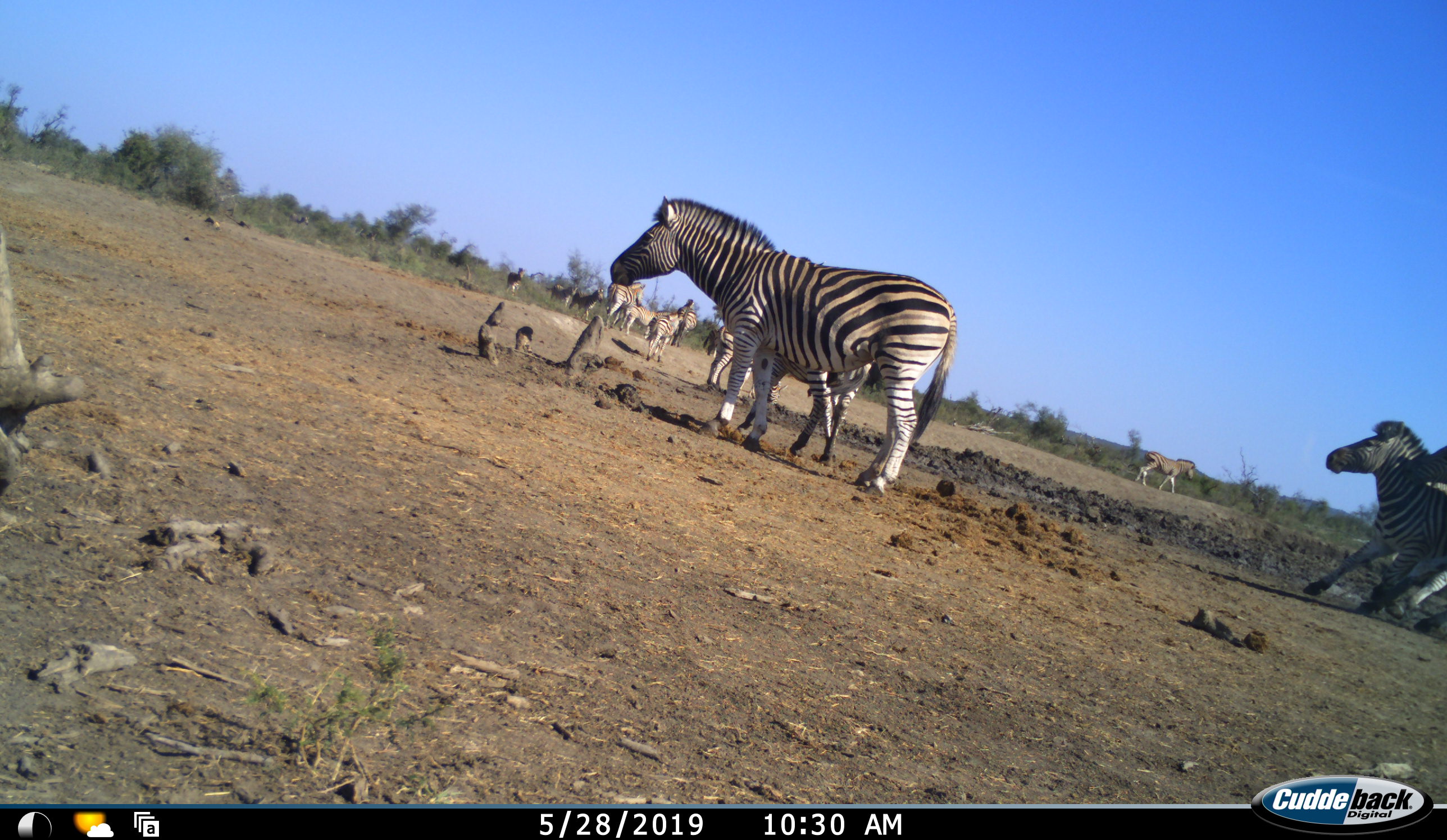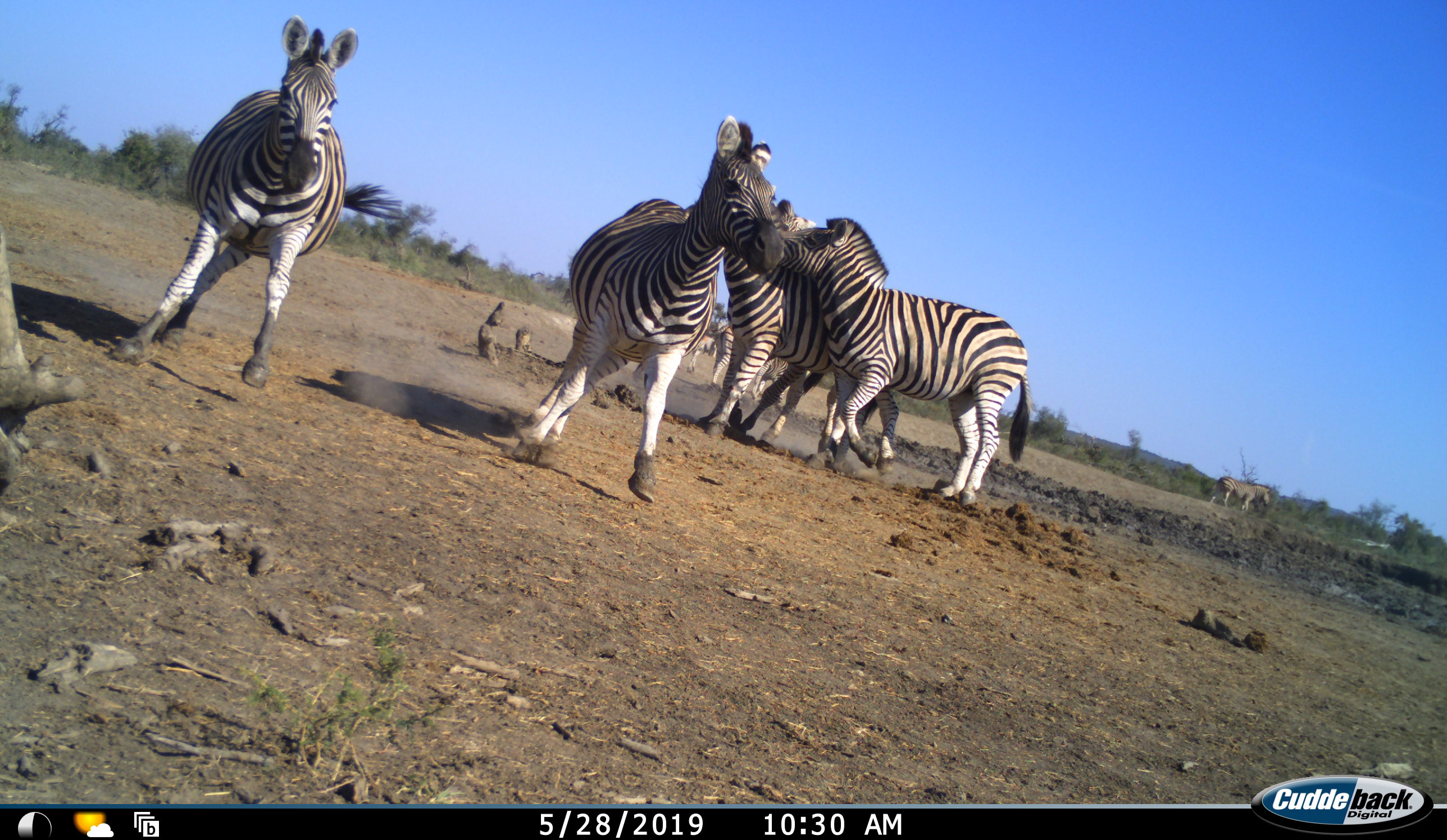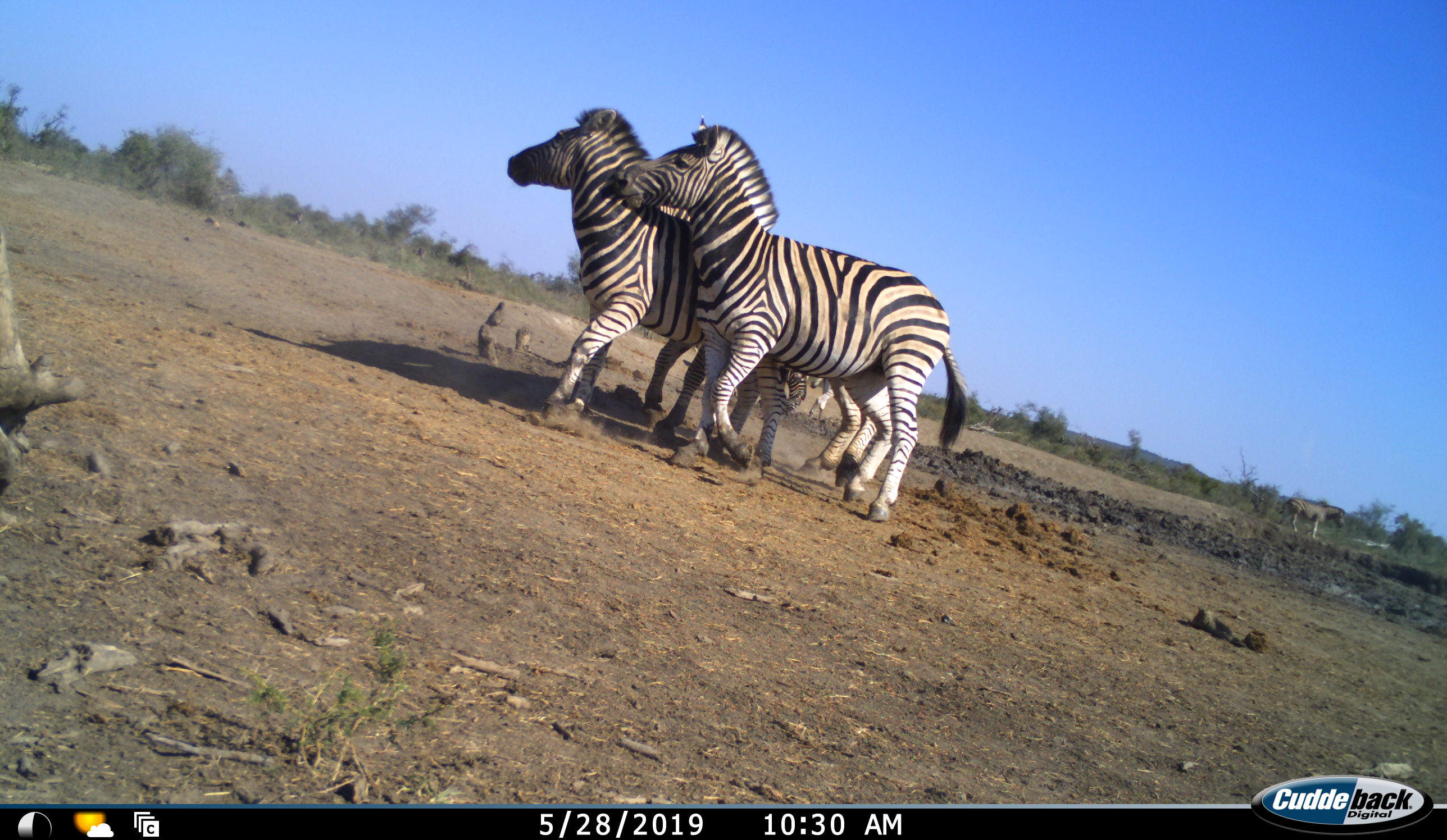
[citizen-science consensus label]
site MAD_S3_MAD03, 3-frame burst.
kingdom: Animalia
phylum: Chordata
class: Mammalia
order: Perissodactyla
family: Equidae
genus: Equus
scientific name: Equus quagga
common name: plains zebra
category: zebraplains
Zebraplains (plains zebra) (Equus quagga), count 11-50. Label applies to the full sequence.